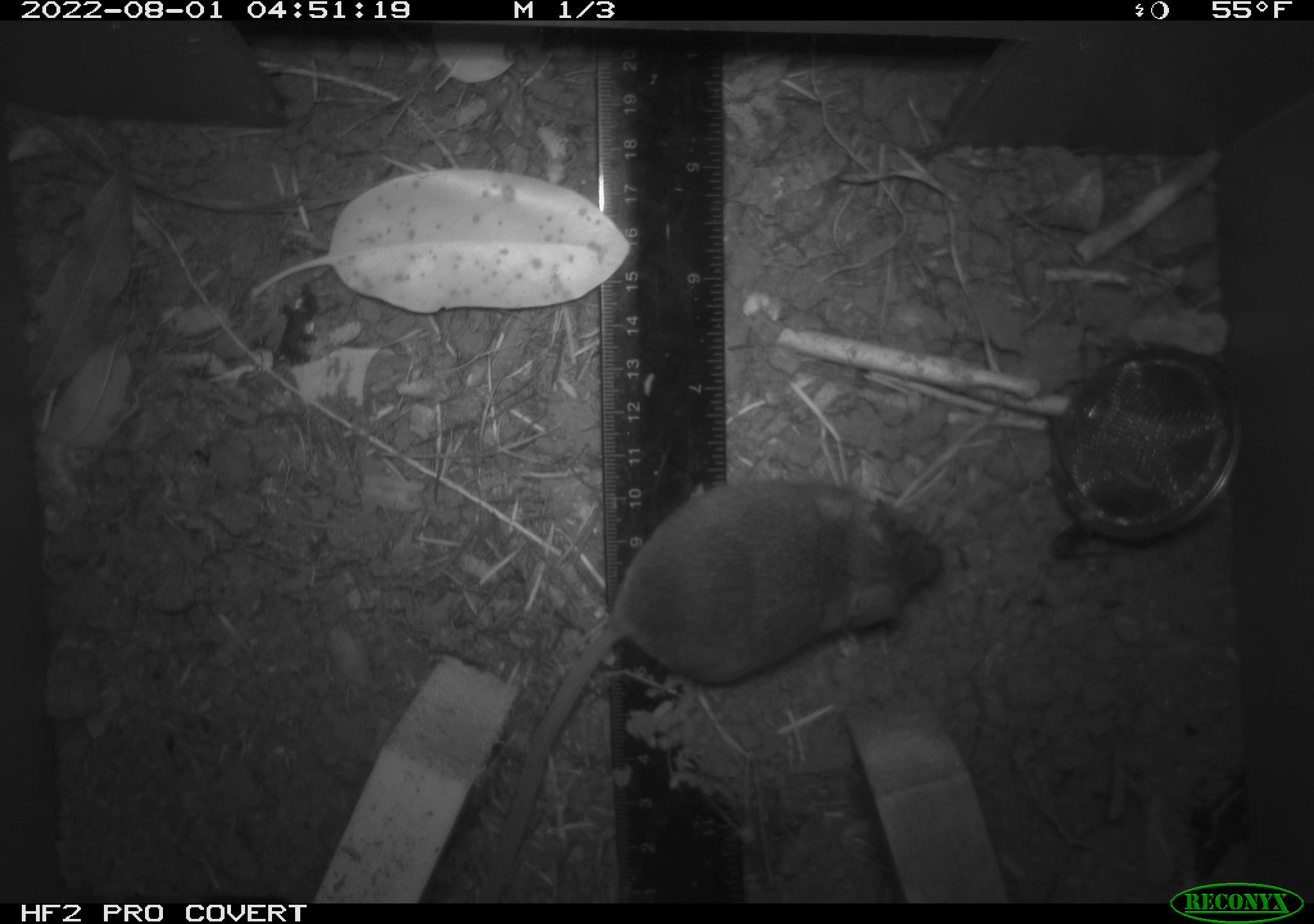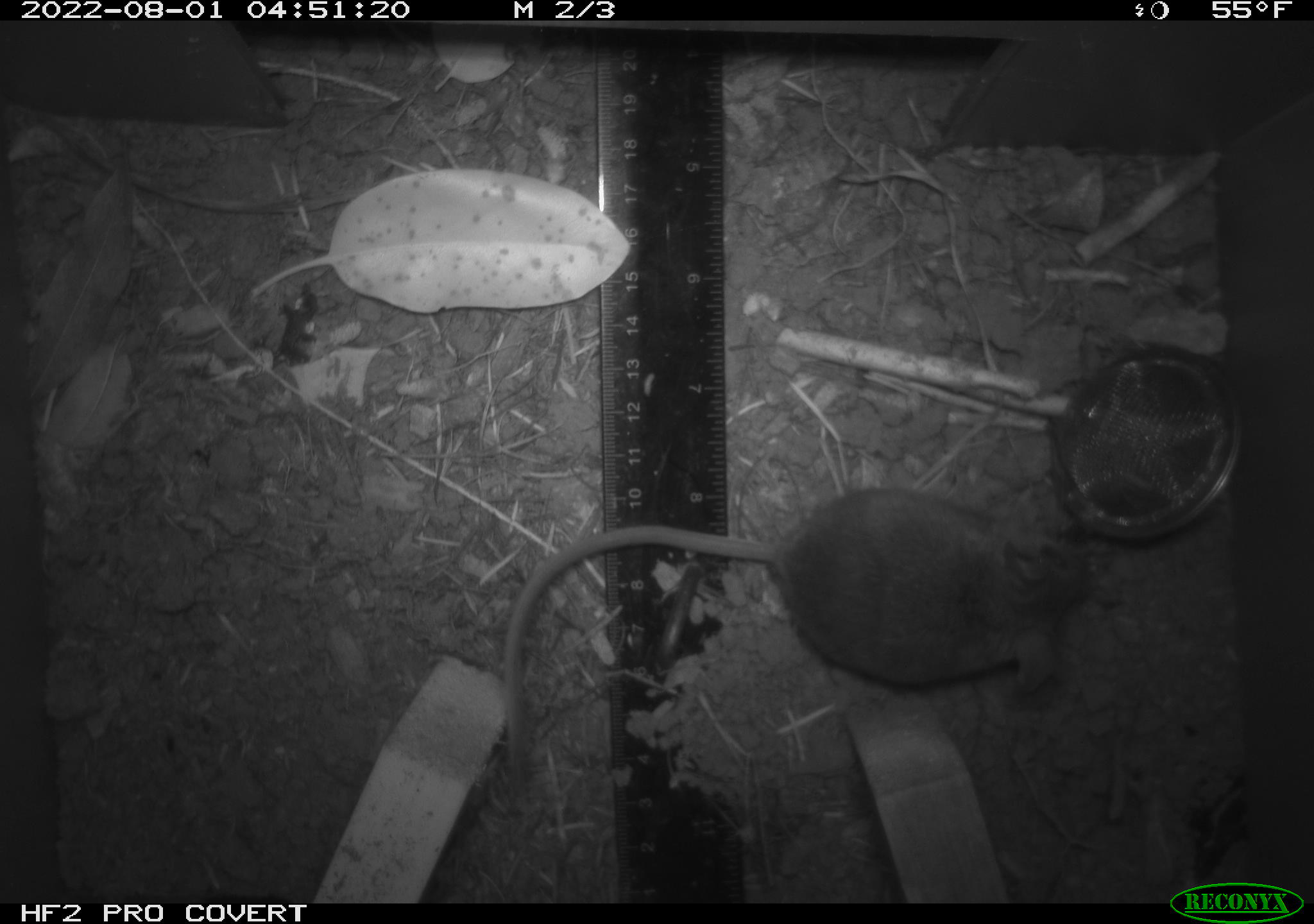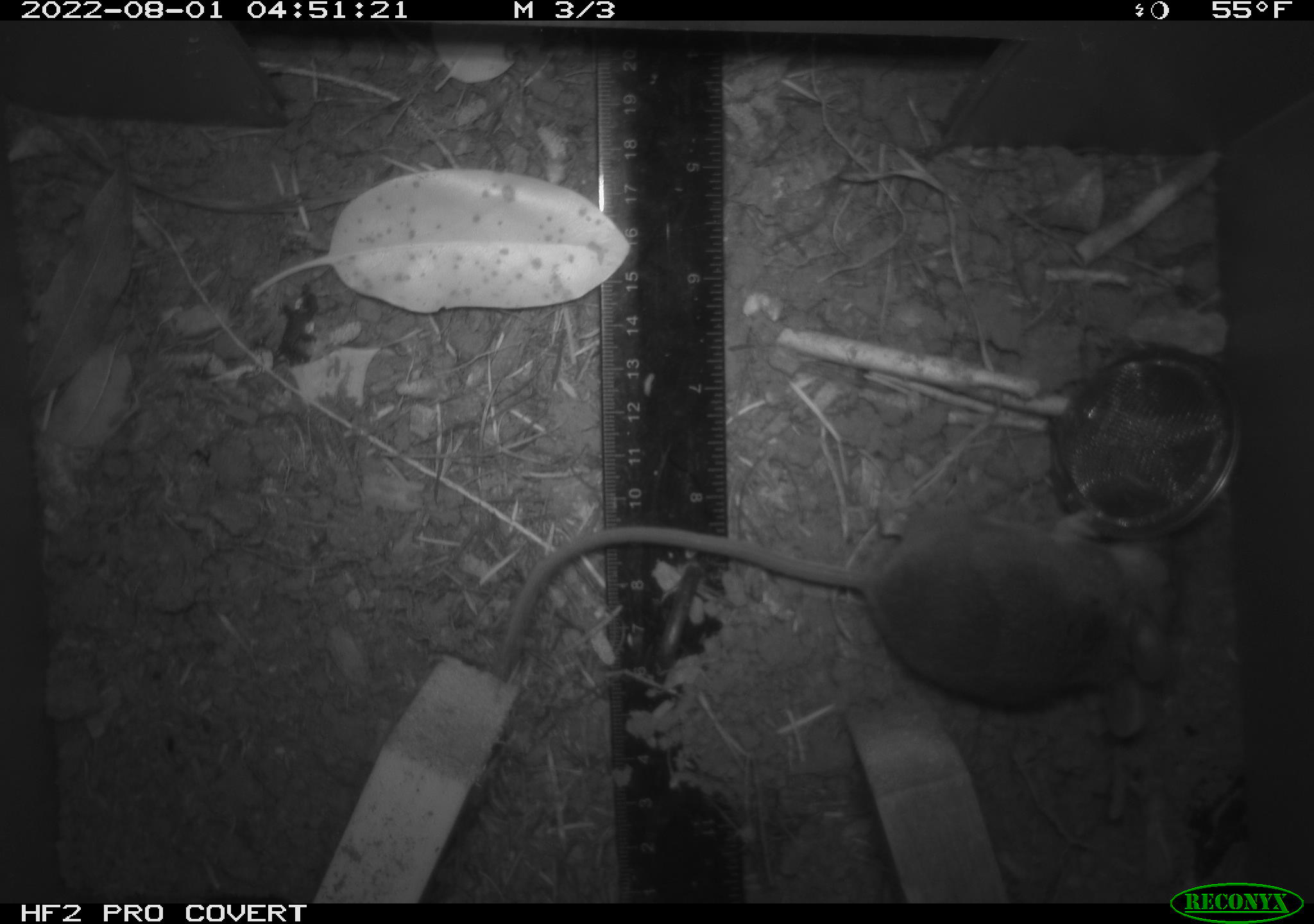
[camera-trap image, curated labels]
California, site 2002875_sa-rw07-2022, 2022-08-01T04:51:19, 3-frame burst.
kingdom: Animalia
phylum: Chordata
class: Mammalia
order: Rodentia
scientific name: Rodentia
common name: mouse species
Mouse species (Rodentia).